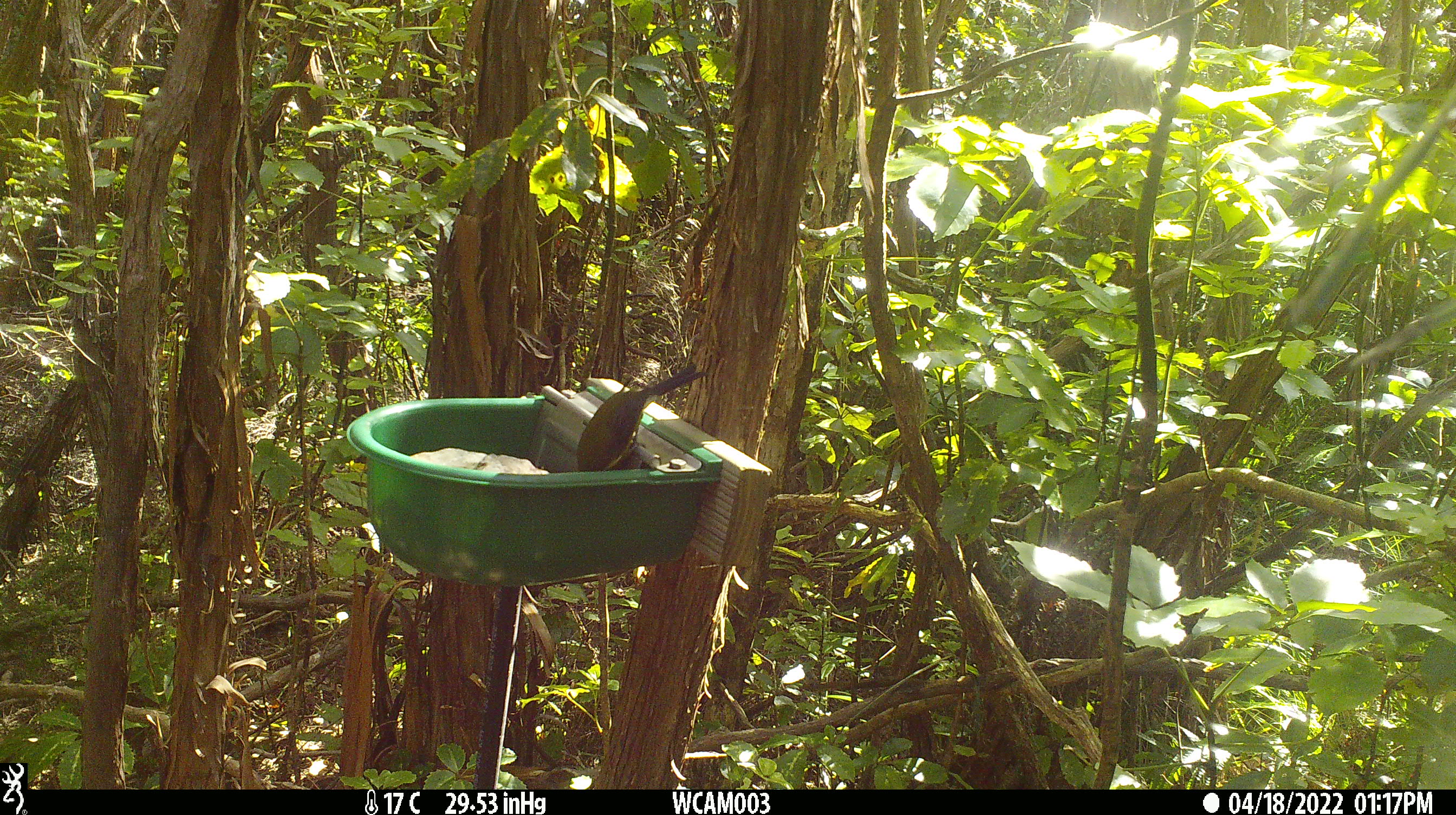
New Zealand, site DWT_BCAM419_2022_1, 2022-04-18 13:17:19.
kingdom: Animalia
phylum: Chordata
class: Aves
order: Passeriformes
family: Meliphagidae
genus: Anthornis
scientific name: Anthornis melanura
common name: new zealand bellbird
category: bellbird